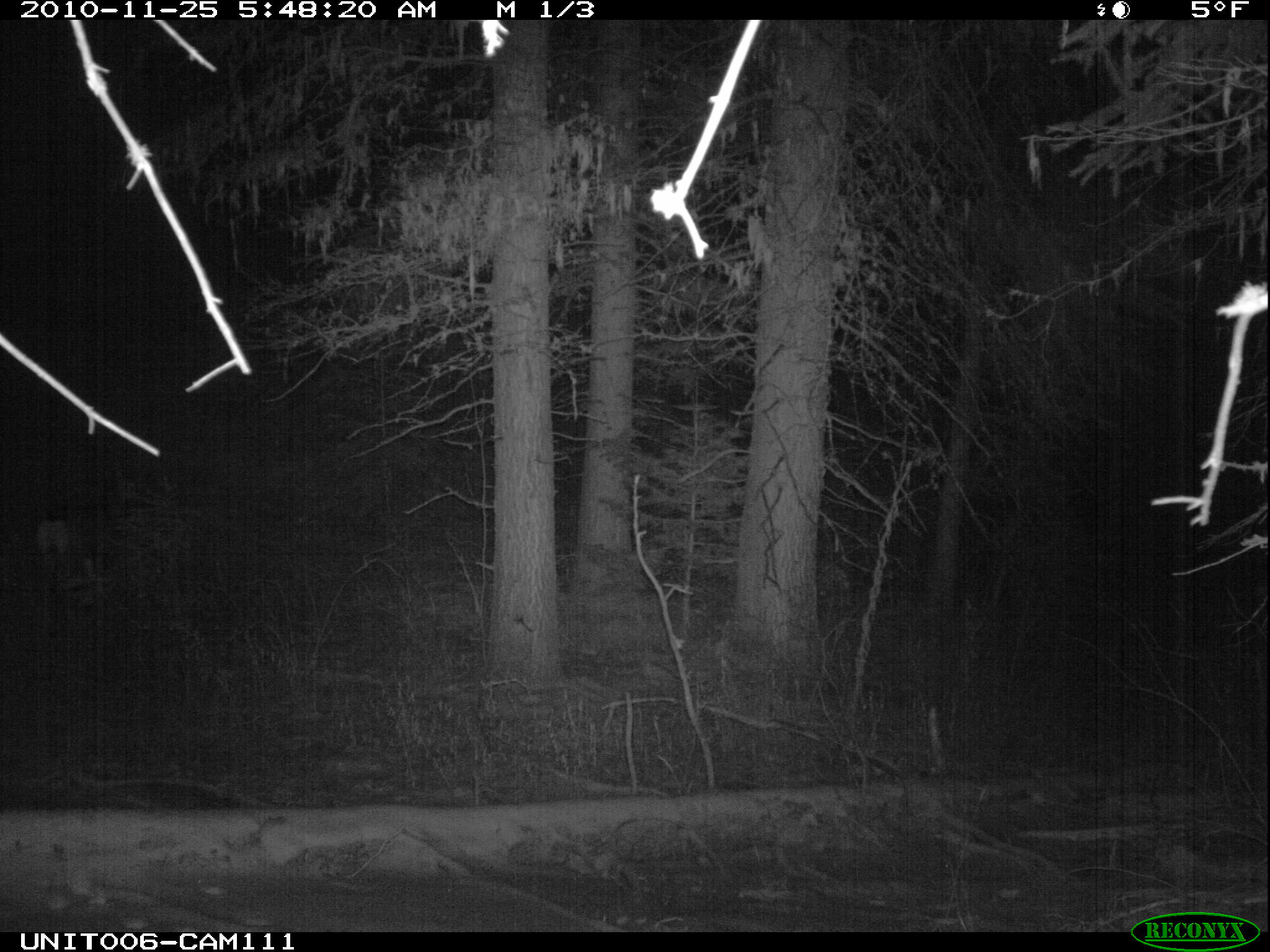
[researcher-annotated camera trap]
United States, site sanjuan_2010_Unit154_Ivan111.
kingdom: Animalia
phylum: Chordata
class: Mammalia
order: Artiodactyla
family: Cervidae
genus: Odocoileus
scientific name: Odocoileus hemionus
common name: mule deer